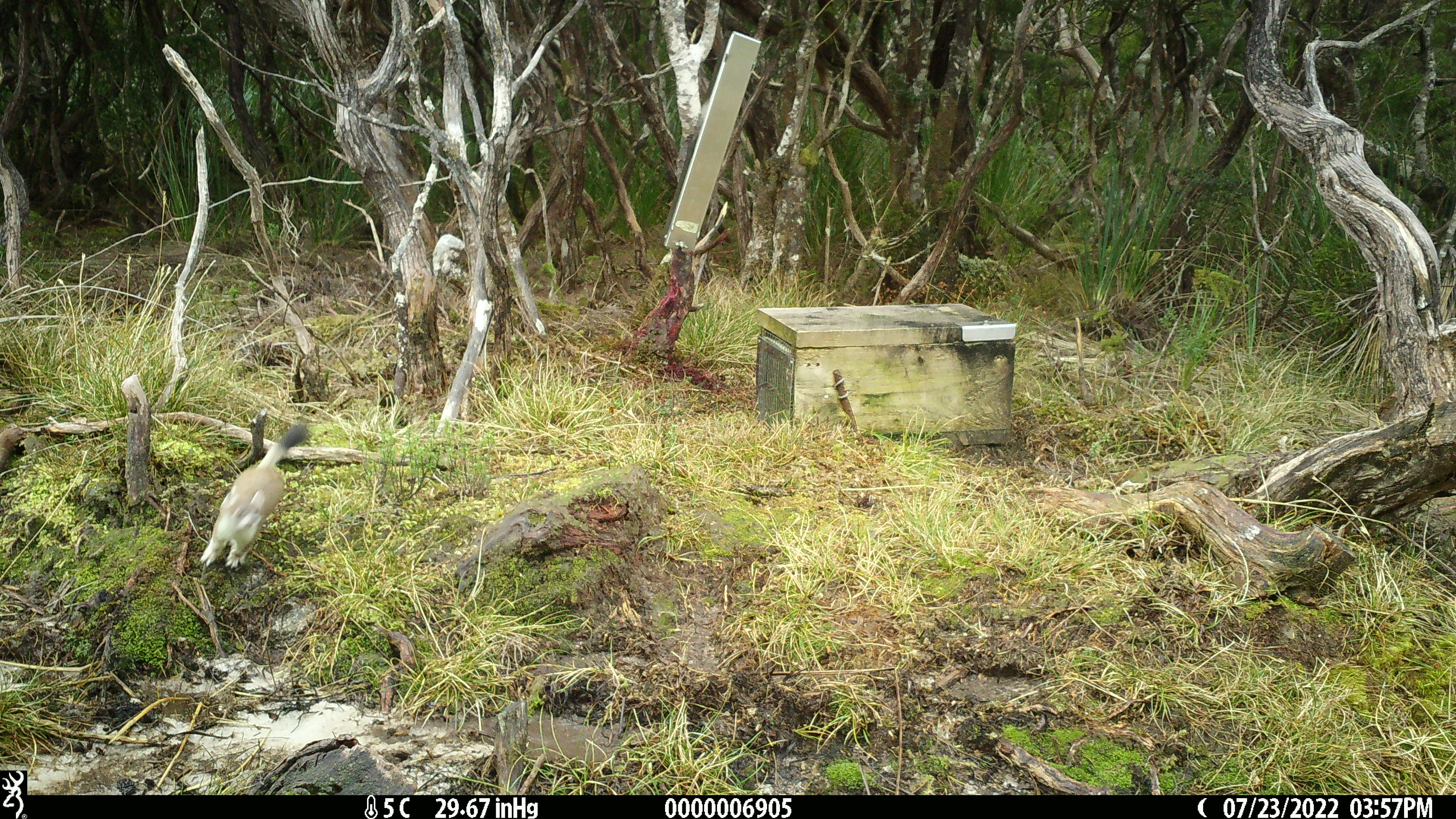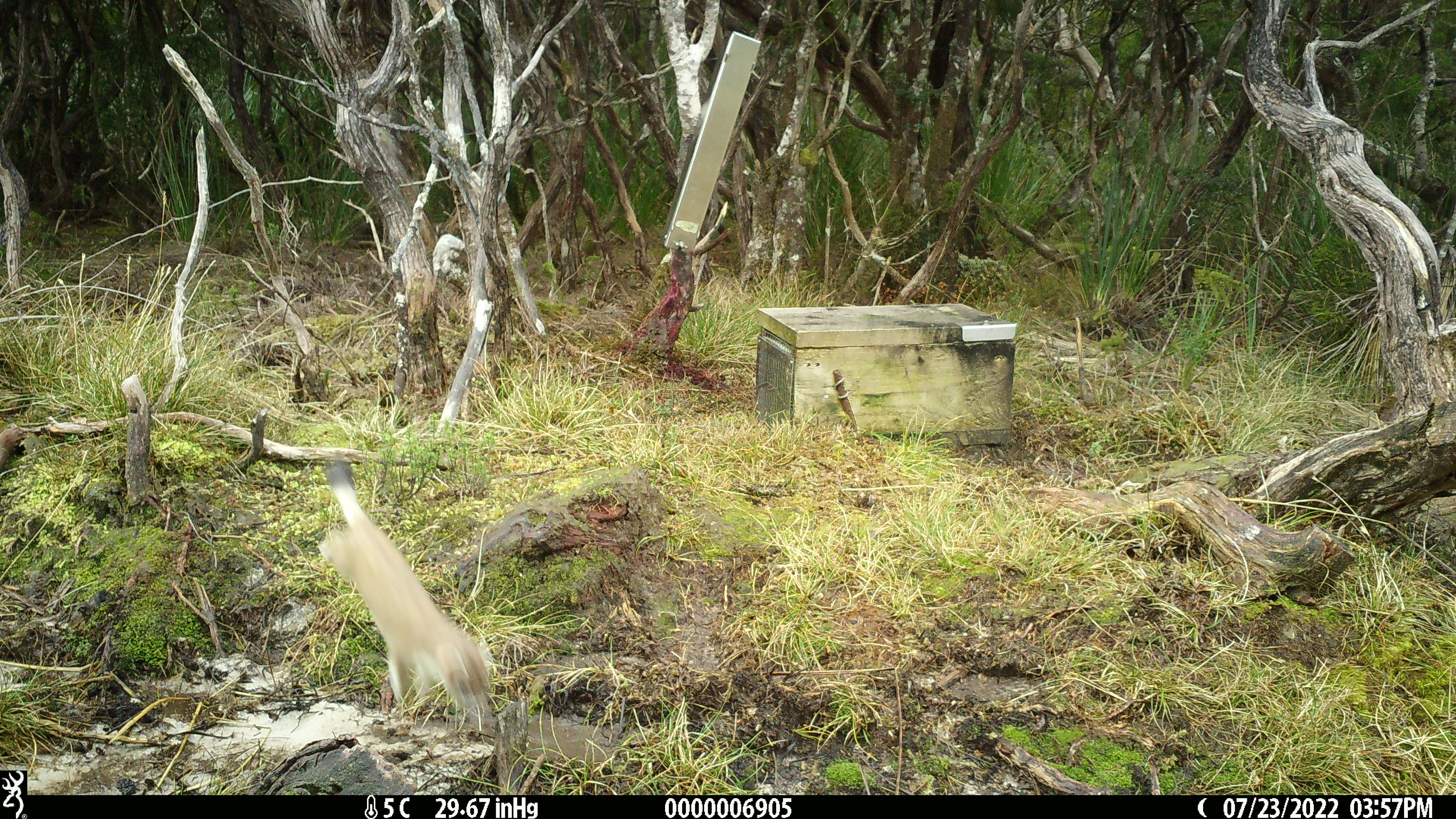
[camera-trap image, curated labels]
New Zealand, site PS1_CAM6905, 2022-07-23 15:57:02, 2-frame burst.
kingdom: Animalia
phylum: Chordata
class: Mammalia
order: Carnivora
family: Mustelidae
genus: Mustela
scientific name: Mustela erminea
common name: stoat